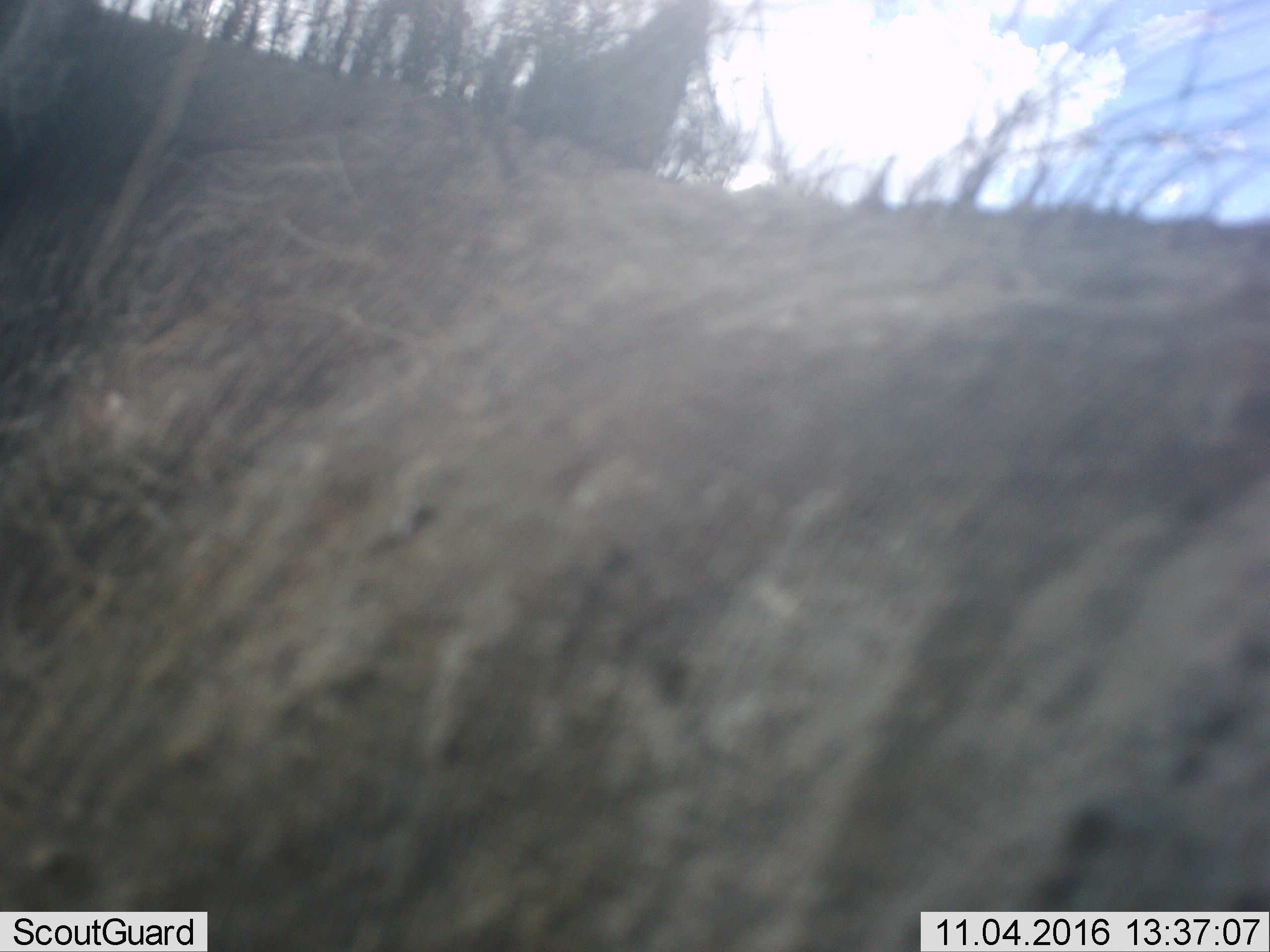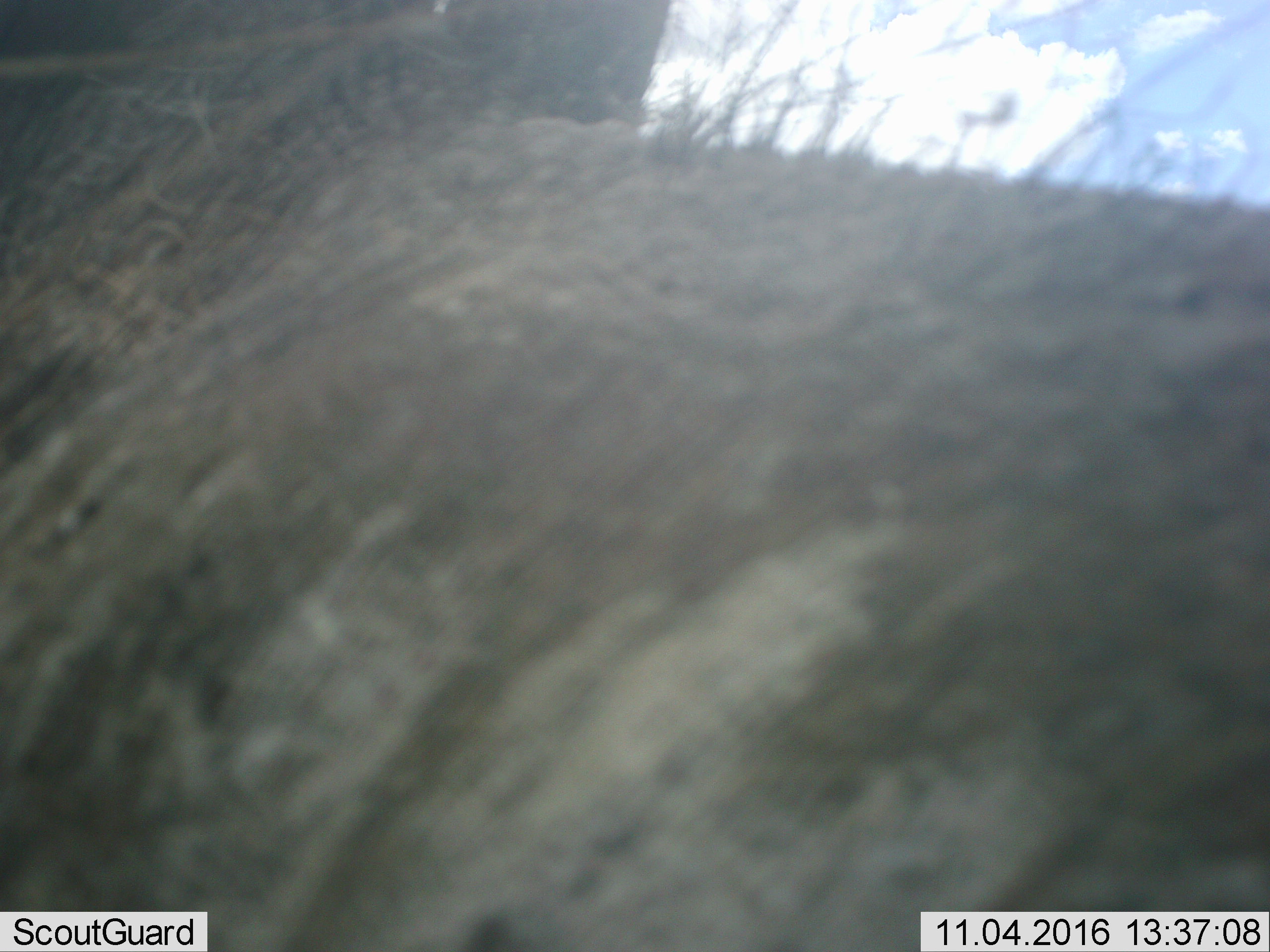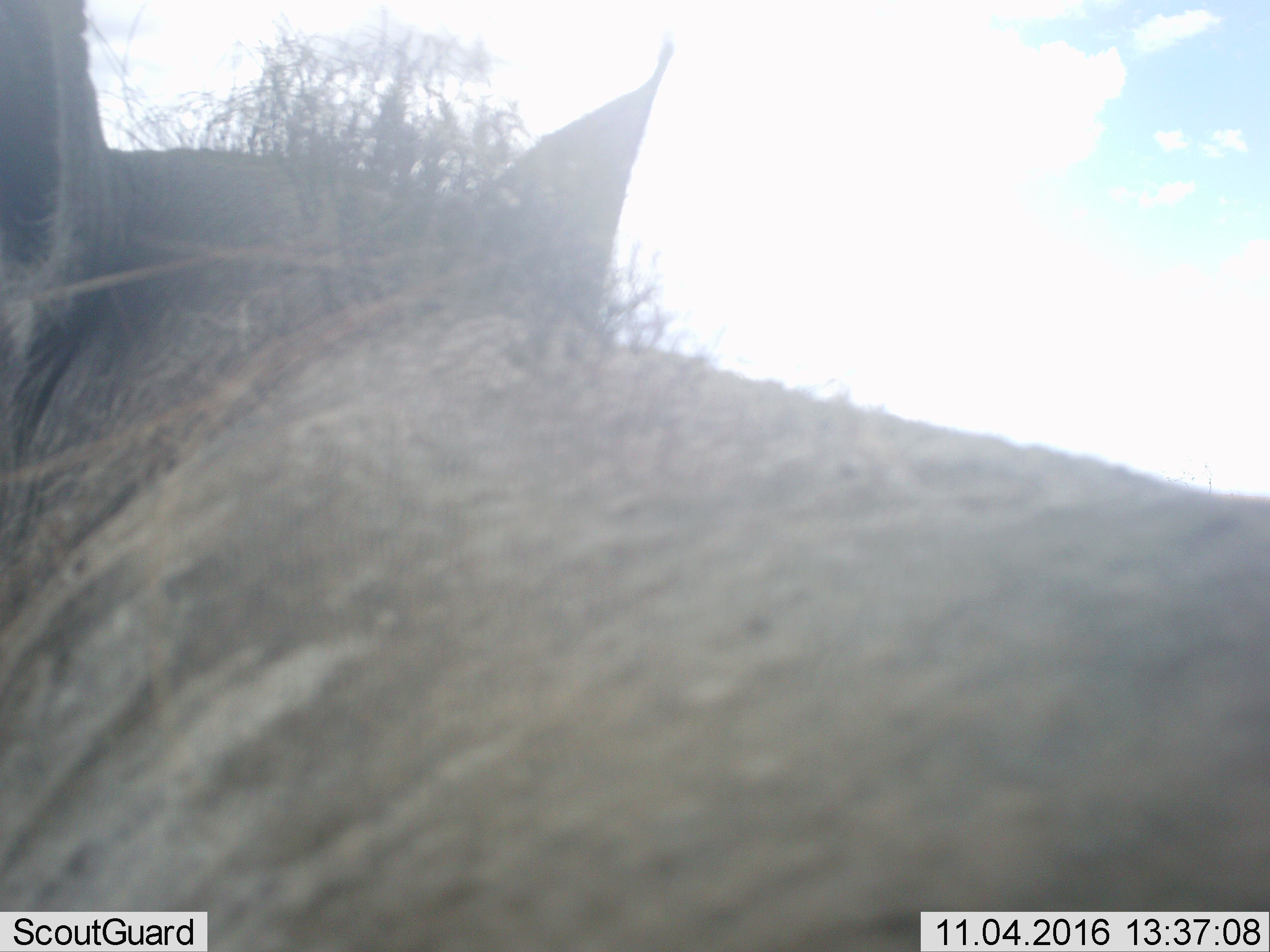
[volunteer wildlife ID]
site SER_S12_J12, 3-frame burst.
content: unidentified animal